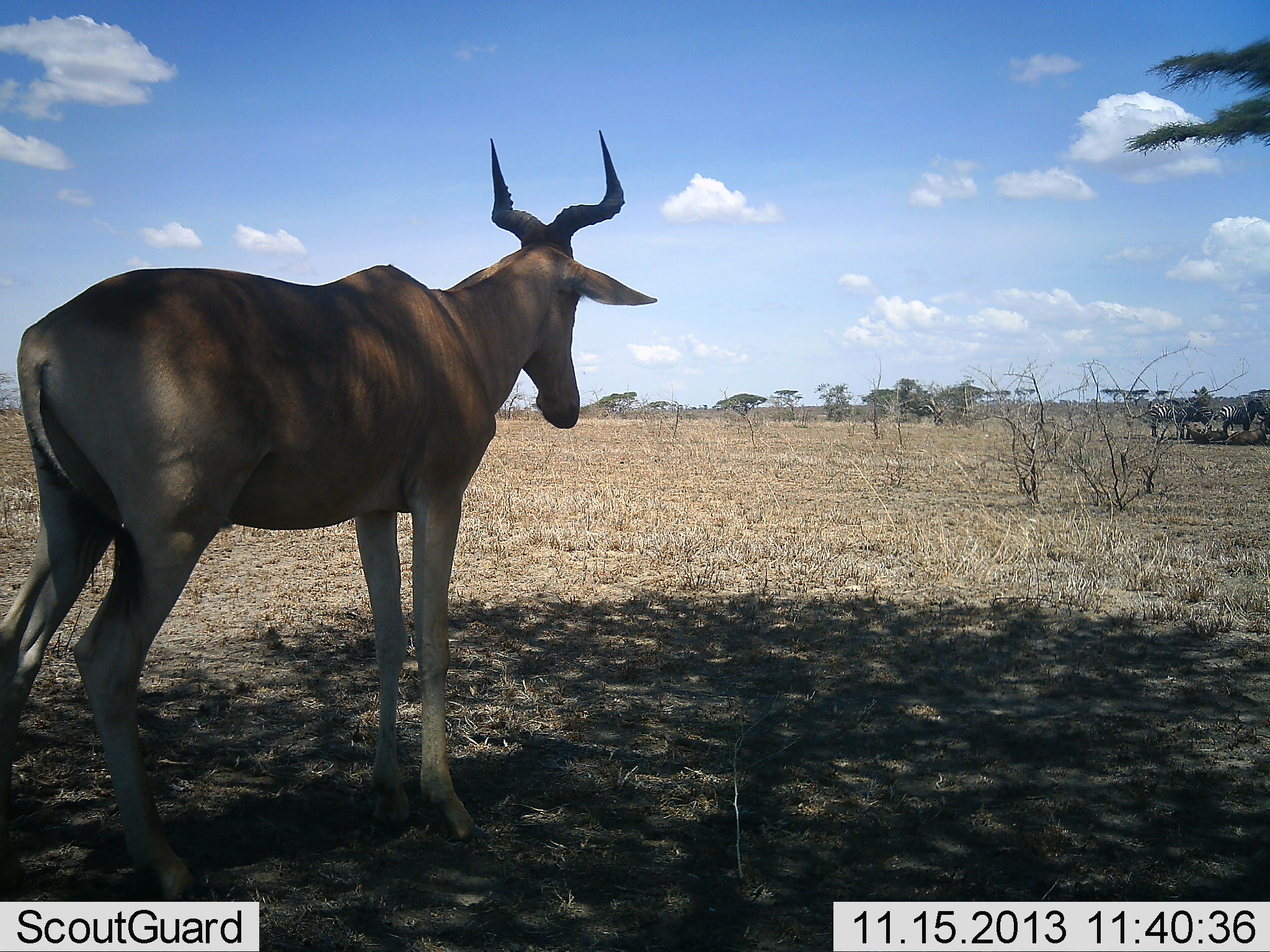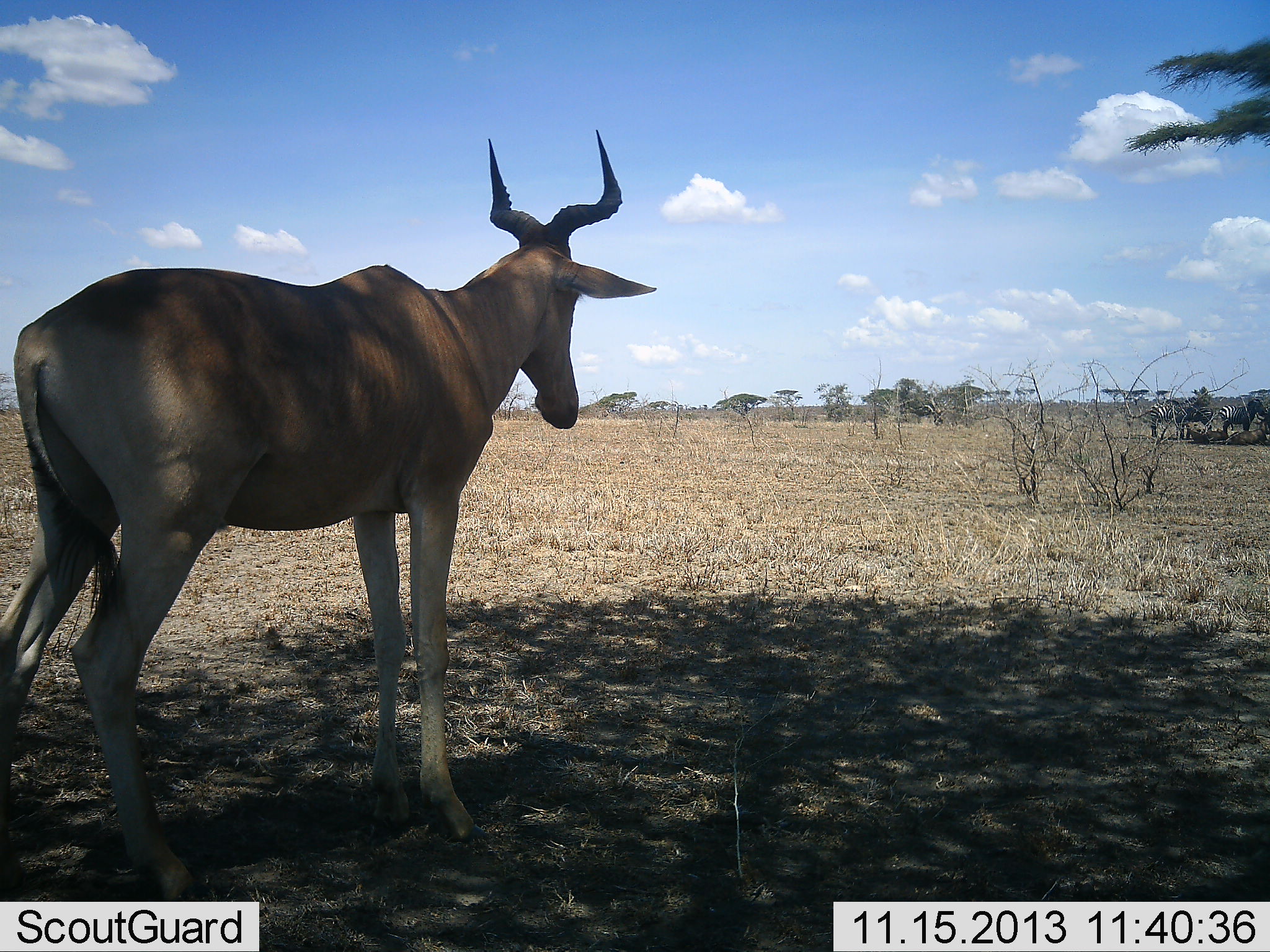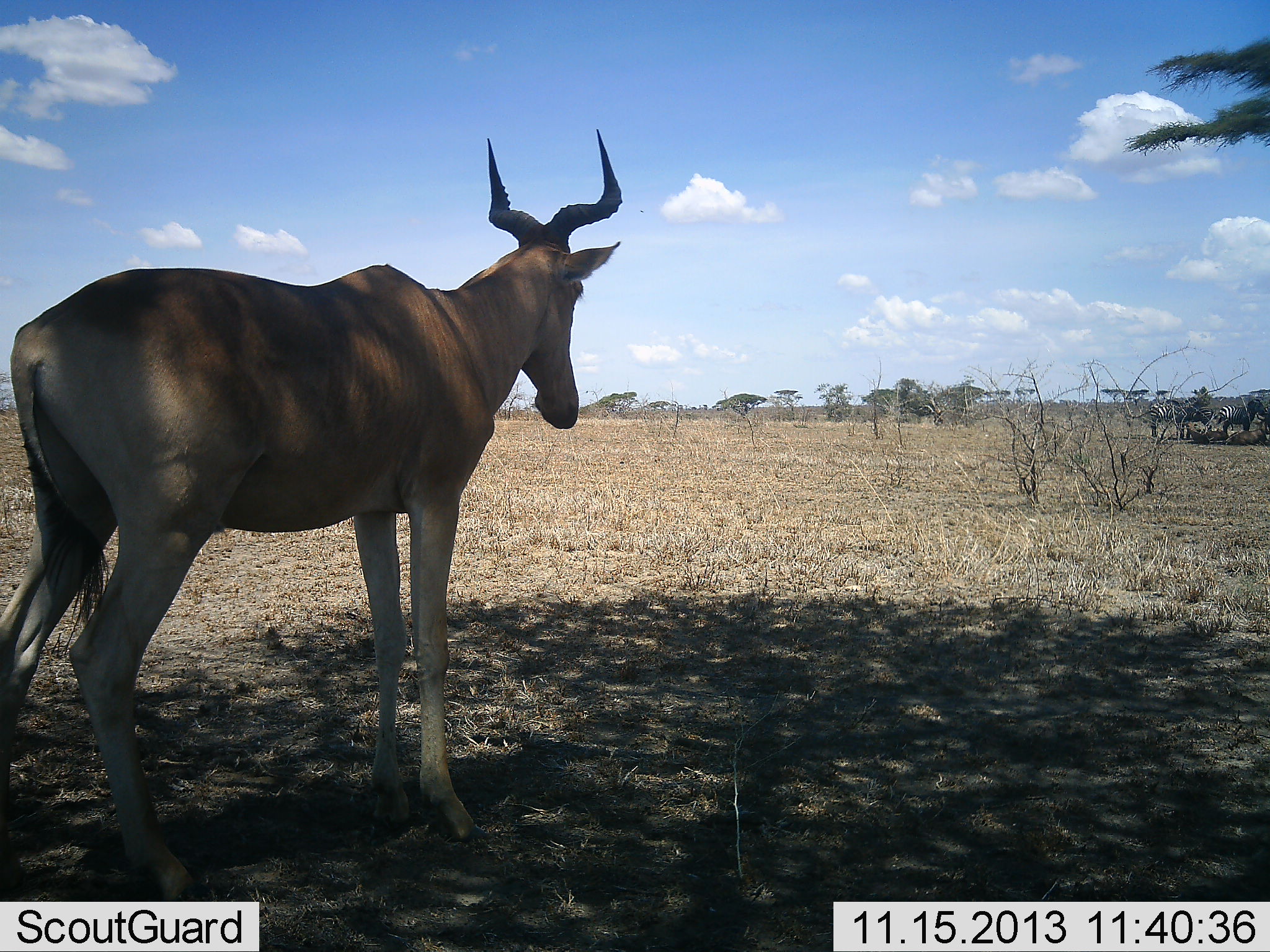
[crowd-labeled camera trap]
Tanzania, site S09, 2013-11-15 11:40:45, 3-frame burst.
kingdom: Animalia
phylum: Chordata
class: Mammalia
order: Artiodactyla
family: Bovidae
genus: Alcelaphus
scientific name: Alcelaphus buselaphus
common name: hartebeest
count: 1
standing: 95%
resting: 16%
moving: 5%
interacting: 5%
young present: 0%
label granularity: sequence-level